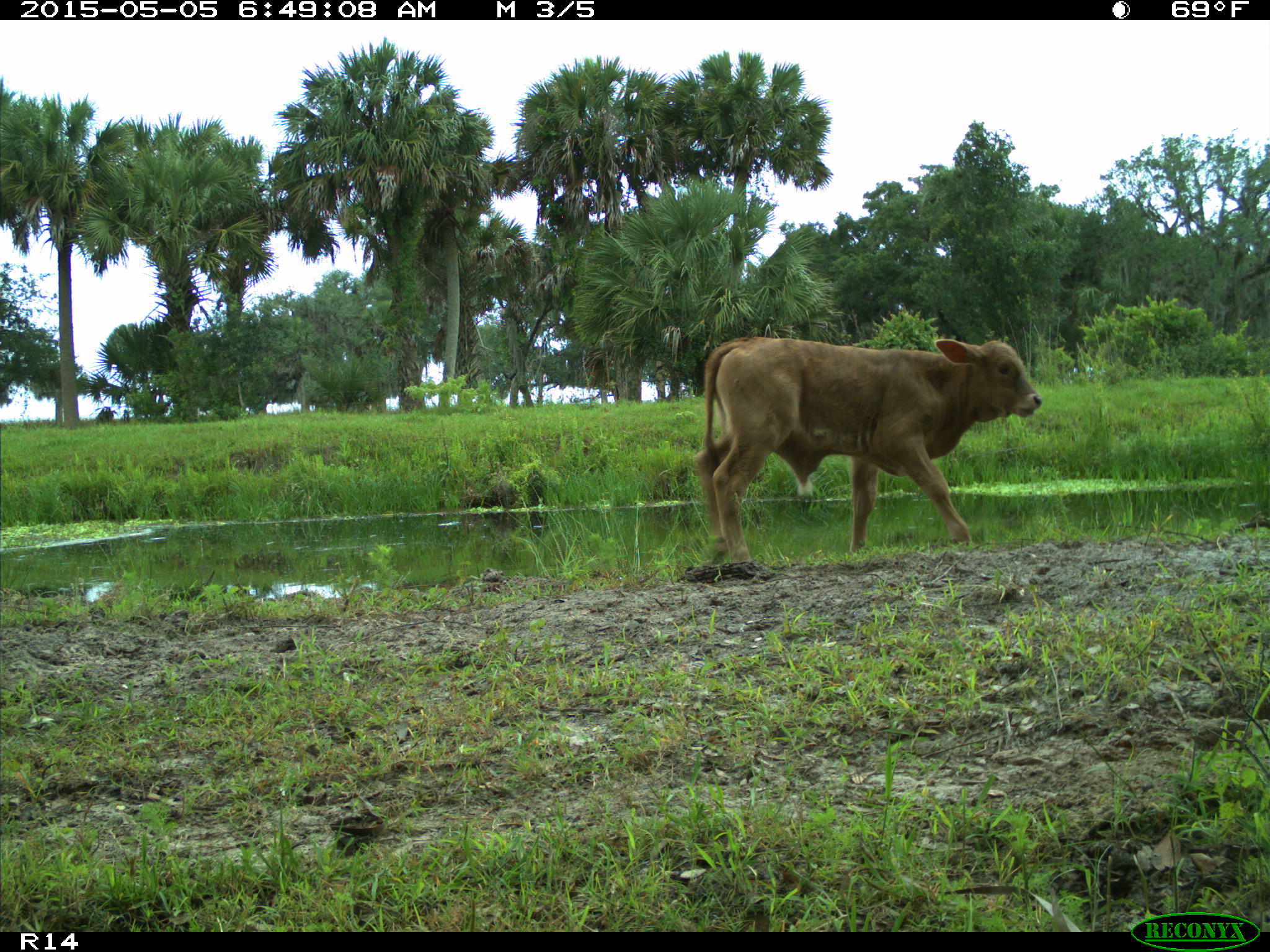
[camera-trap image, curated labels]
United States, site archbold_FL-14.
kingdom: Animalia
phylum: Chordata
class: Mammalia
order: Artiodactyla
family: Bovidae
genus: Bos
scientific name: Bos taurus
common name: domestic cow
Bos taurus (domestic cow).